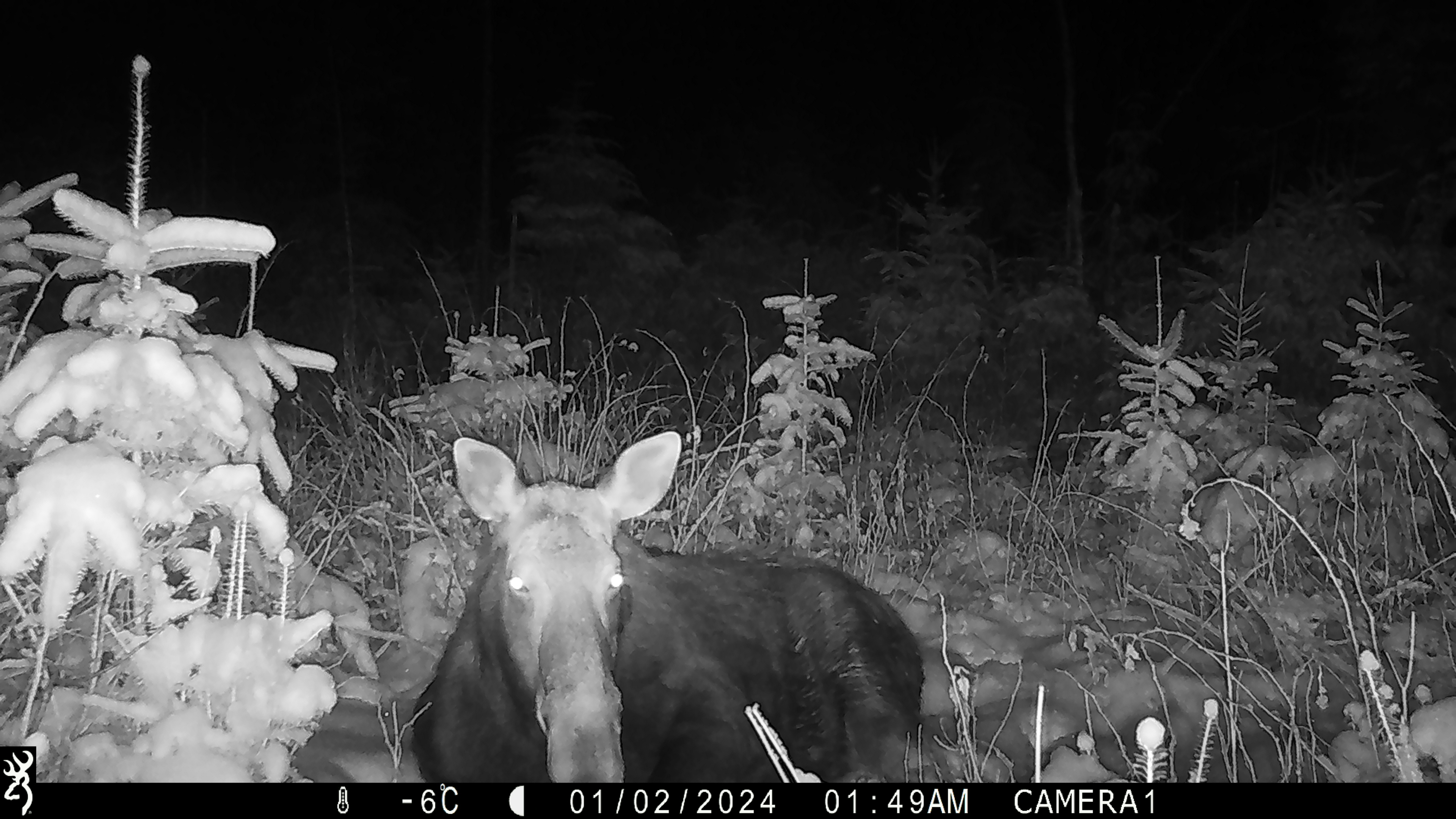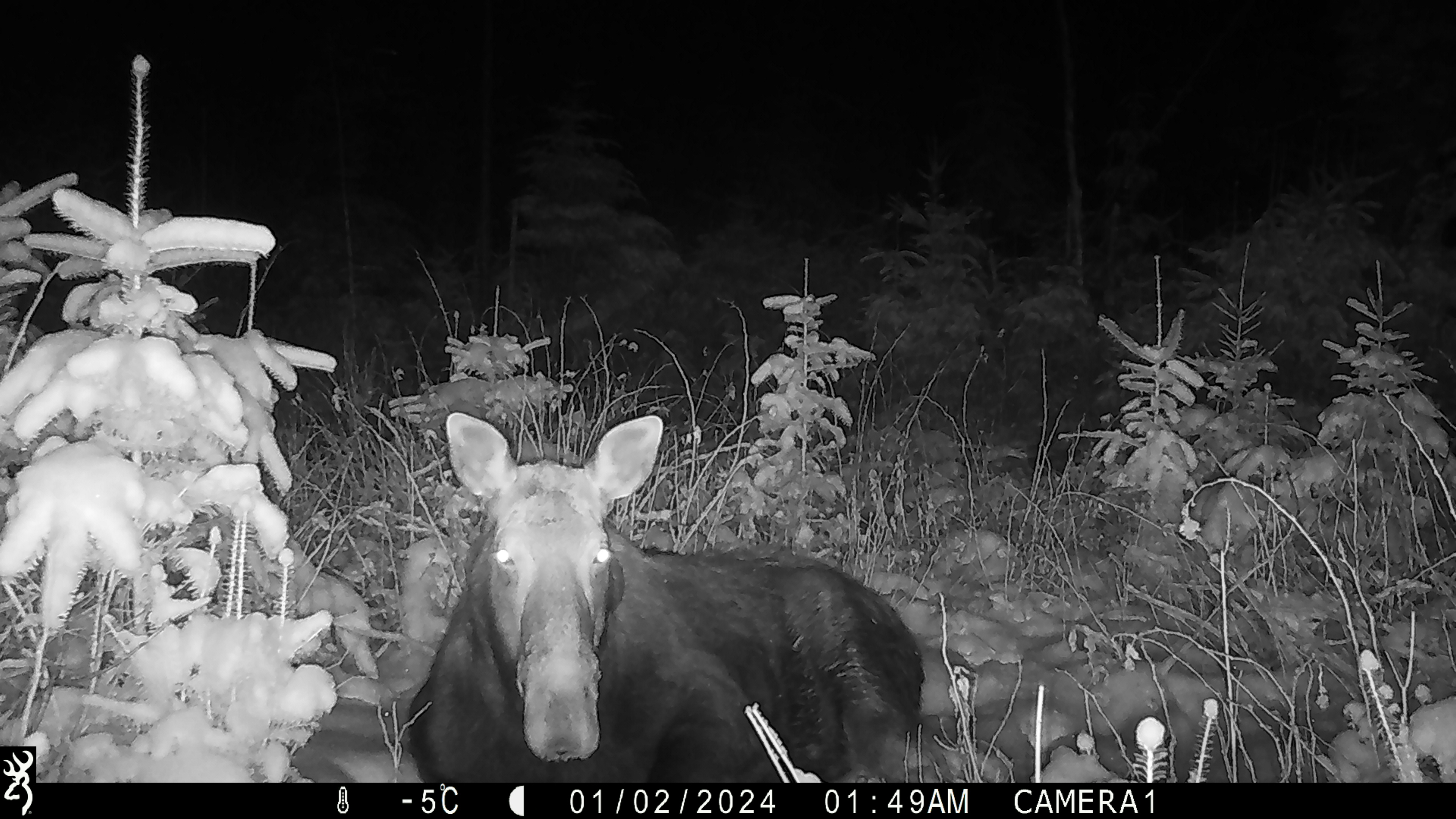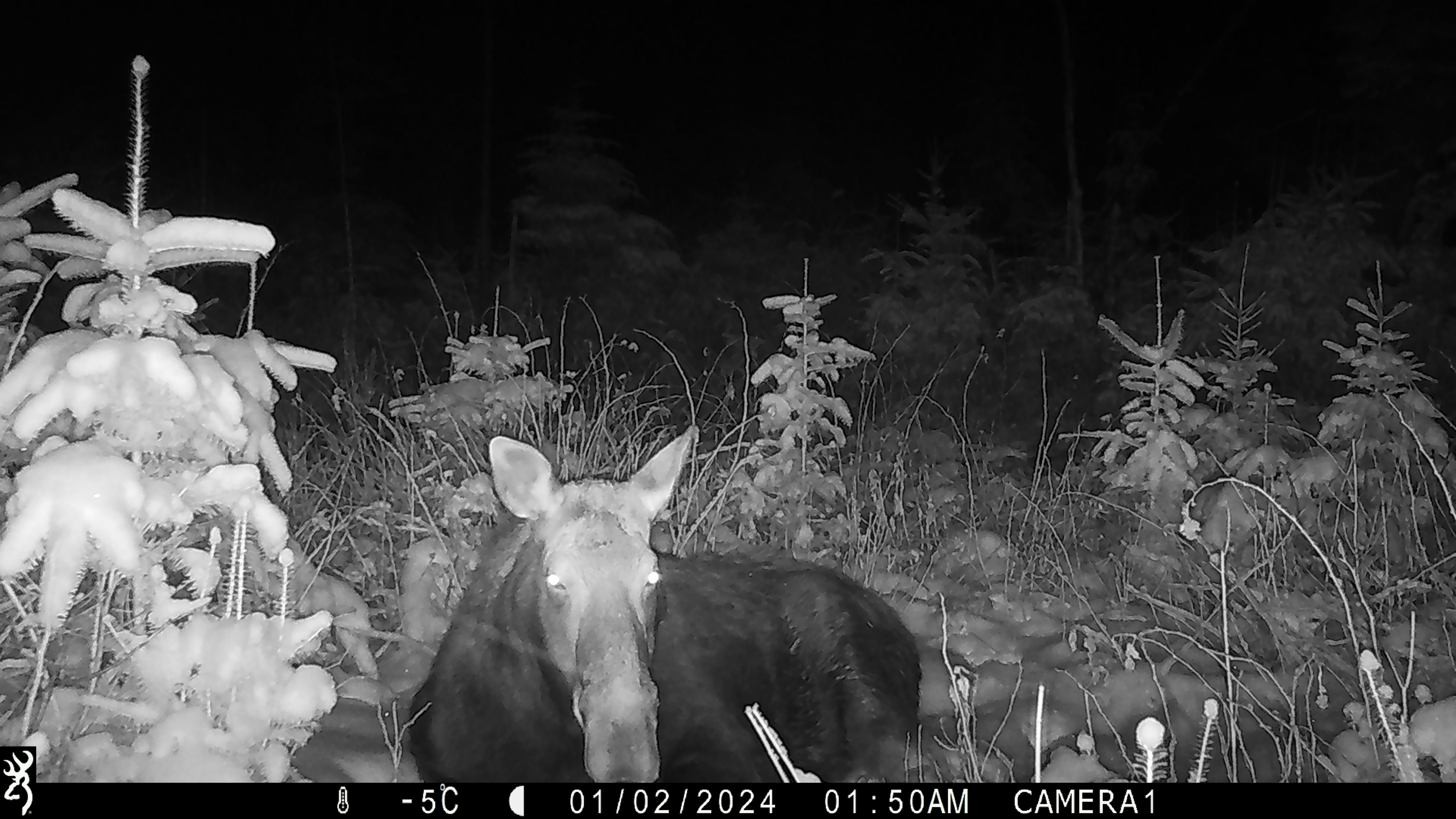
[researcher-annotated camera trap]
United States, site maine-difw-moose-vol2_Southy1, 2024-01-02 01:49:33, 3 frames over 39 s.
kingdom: Animalia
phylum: Chordata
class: Mammalia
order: Artiodactyla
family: Cervidae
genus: Alces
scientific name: Alces alces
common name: moose